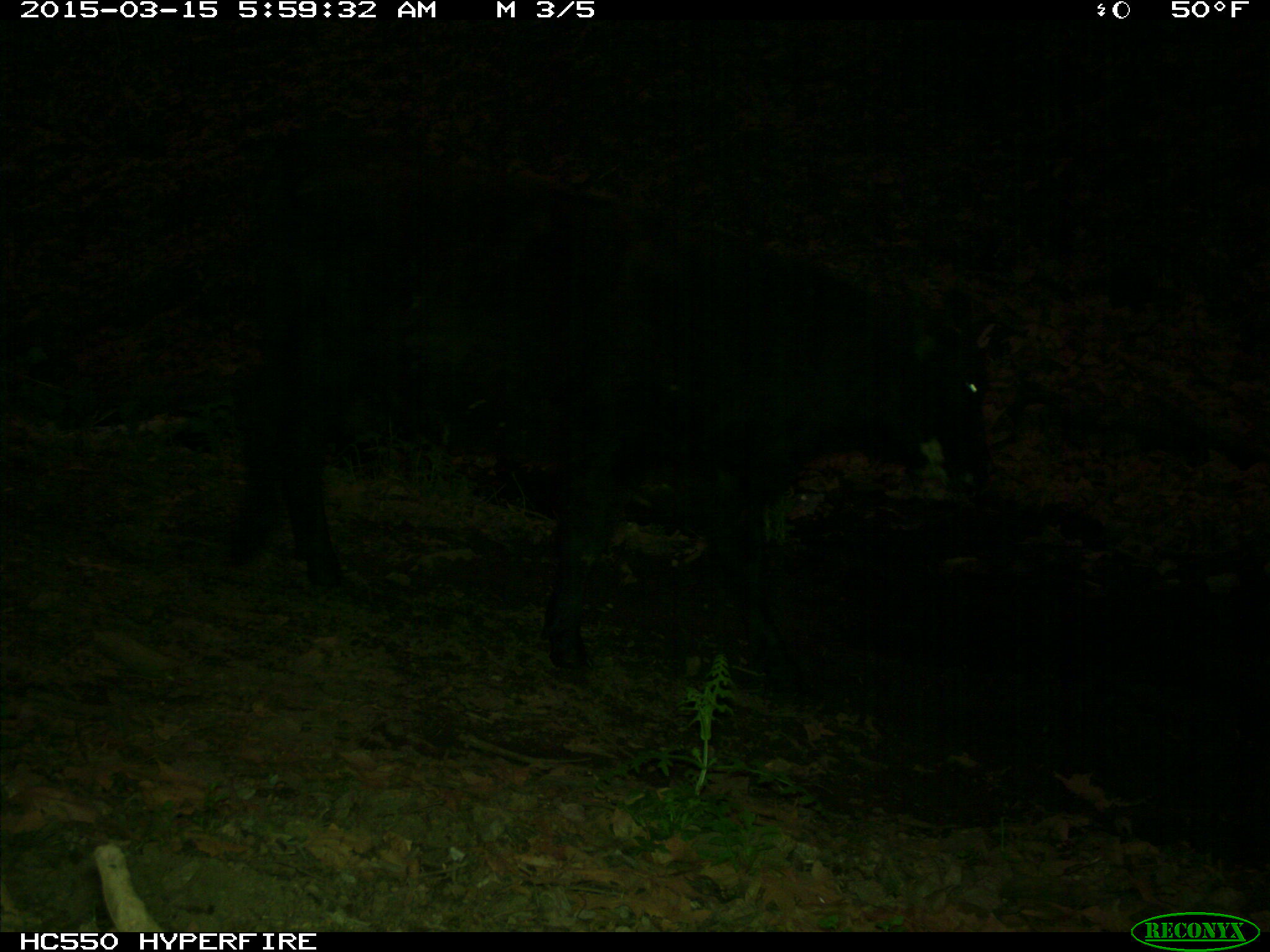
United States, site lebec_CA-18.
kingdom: Animalia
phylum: Chordata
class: Mammalia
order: Artiodactyla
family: Bovidae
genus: Bos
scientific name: Bos taurus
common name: domestic cow